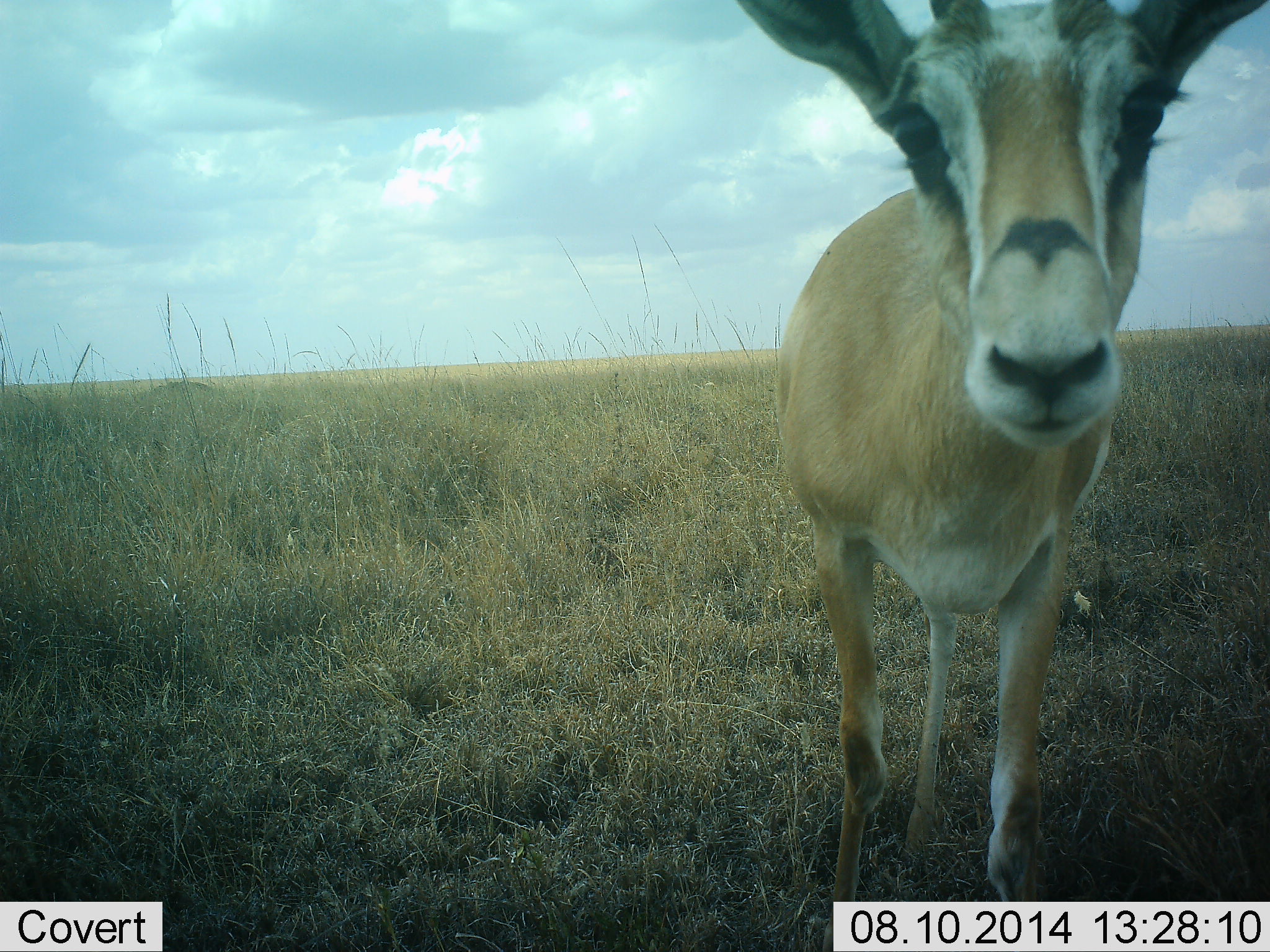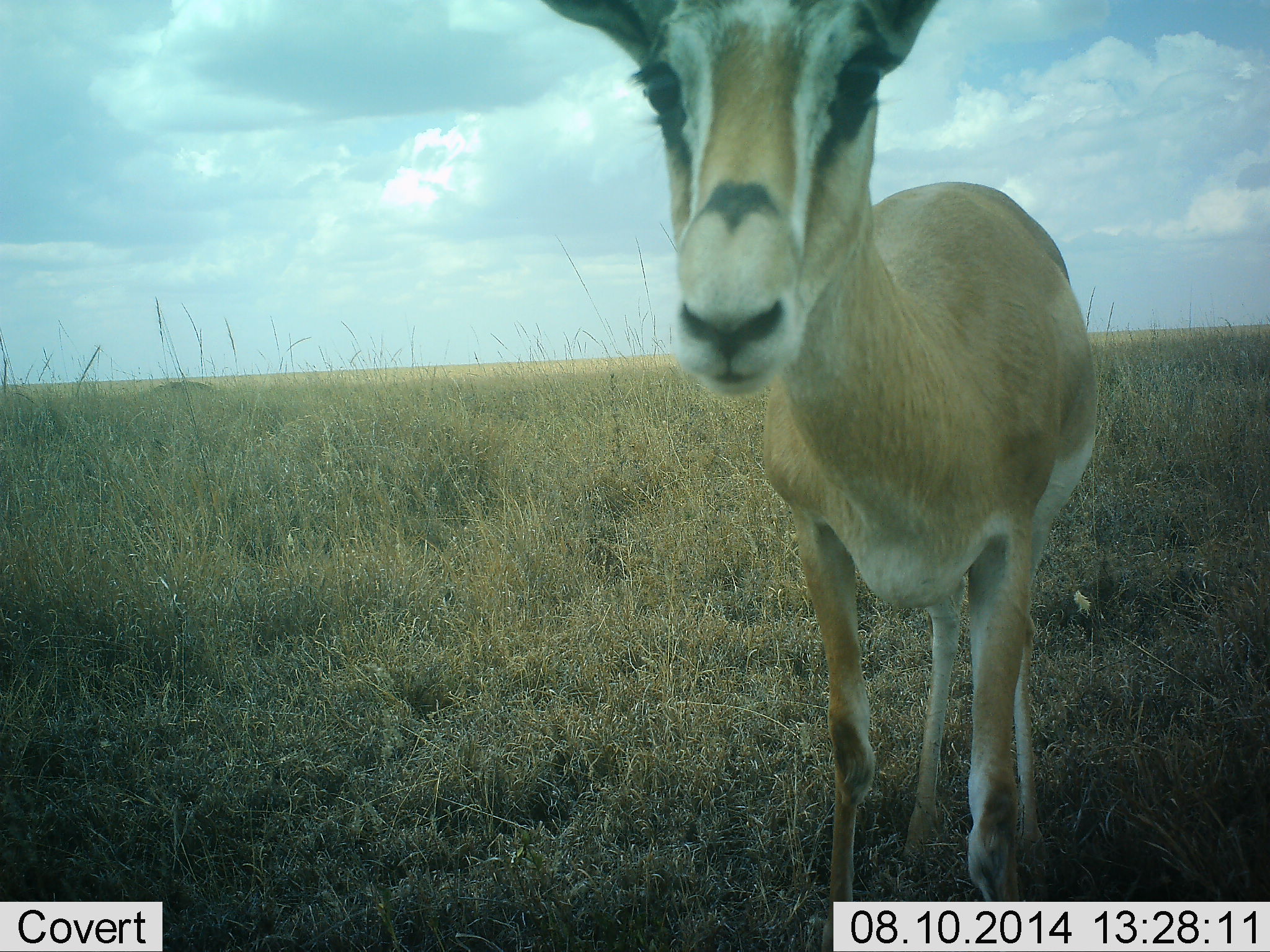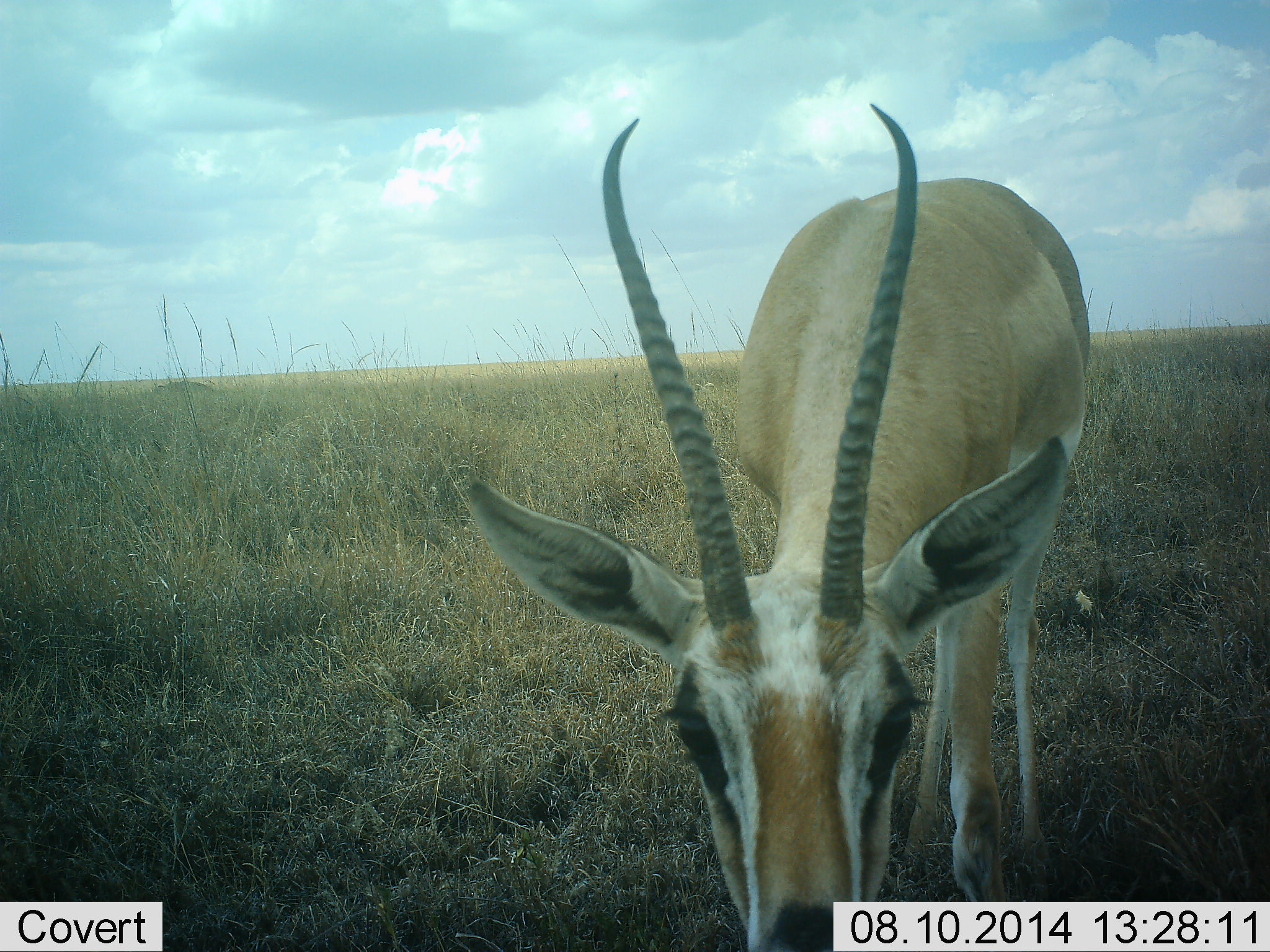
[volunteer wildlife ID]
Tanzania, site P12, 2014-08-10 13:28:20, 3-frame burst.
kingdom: Animalia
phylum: Chordata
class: Mammalia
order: Artiodactyla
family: Bovidae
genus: Nanger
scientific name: Nanger granti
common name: grant's gazelle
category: gazellegrants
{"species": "gazellegrants (grant's gazelle) (Nanger granti)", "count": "1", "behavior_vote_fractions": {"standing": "100%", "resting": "0%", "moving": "0%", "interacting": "9%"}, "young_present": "0%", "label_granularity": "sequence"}